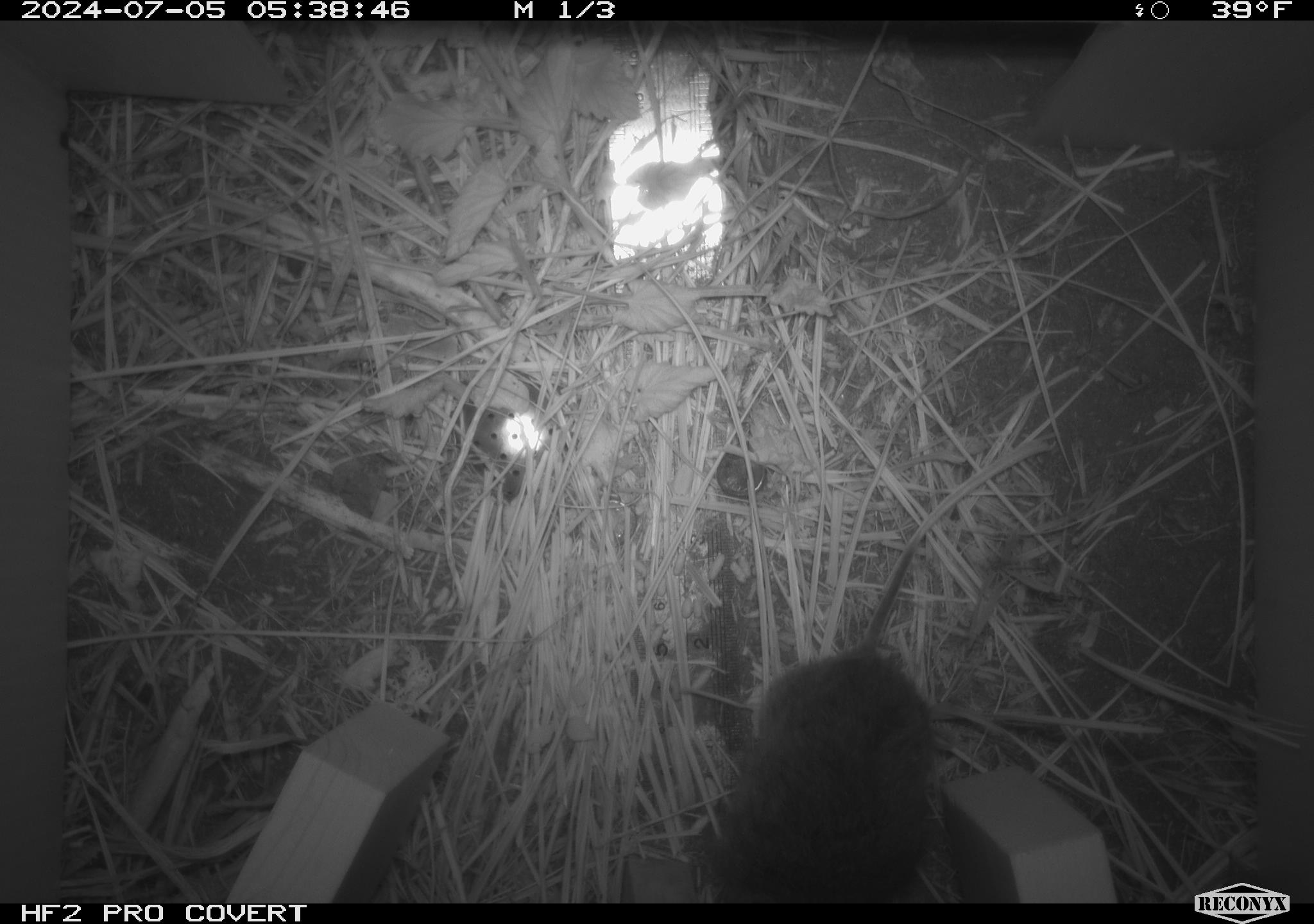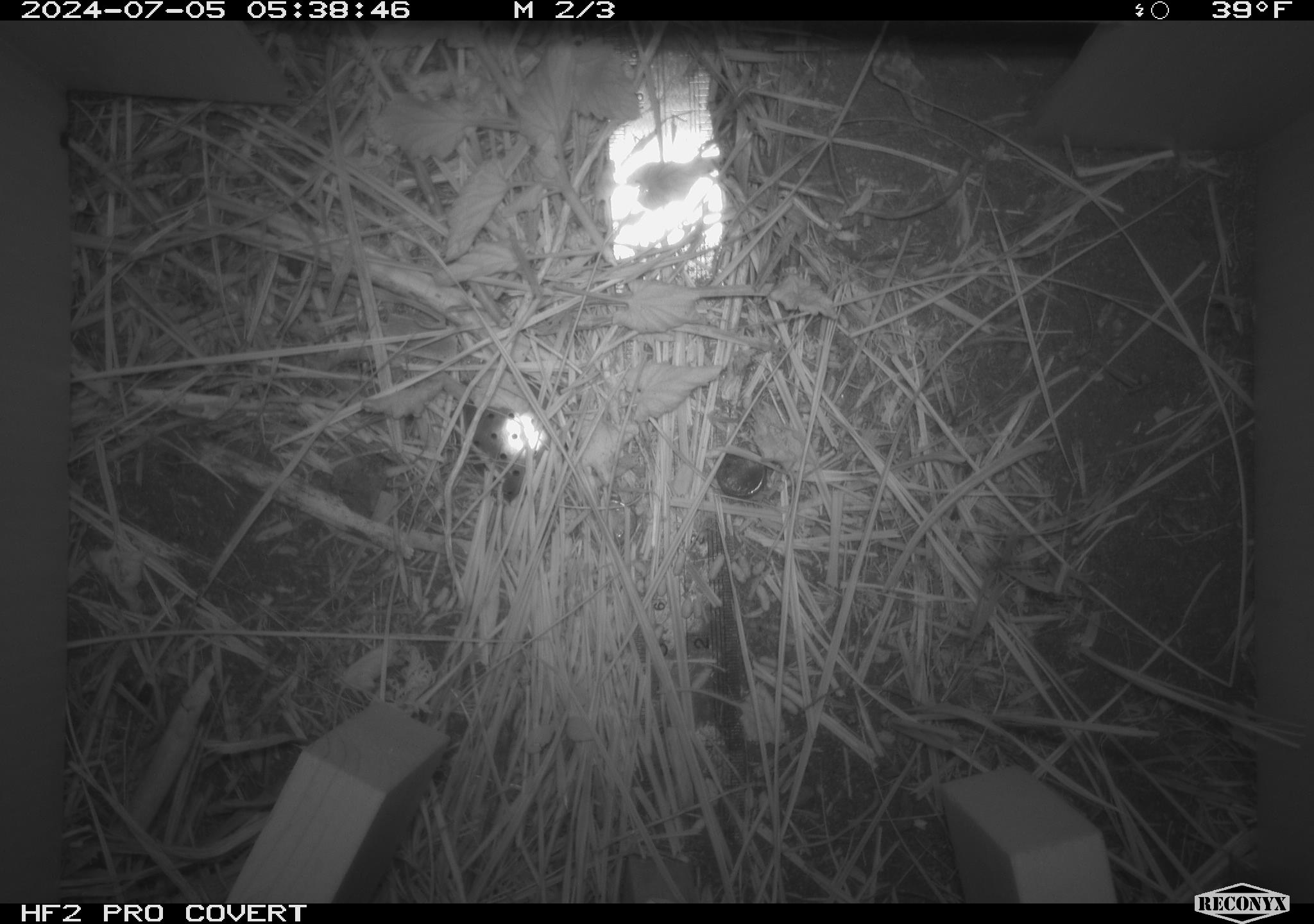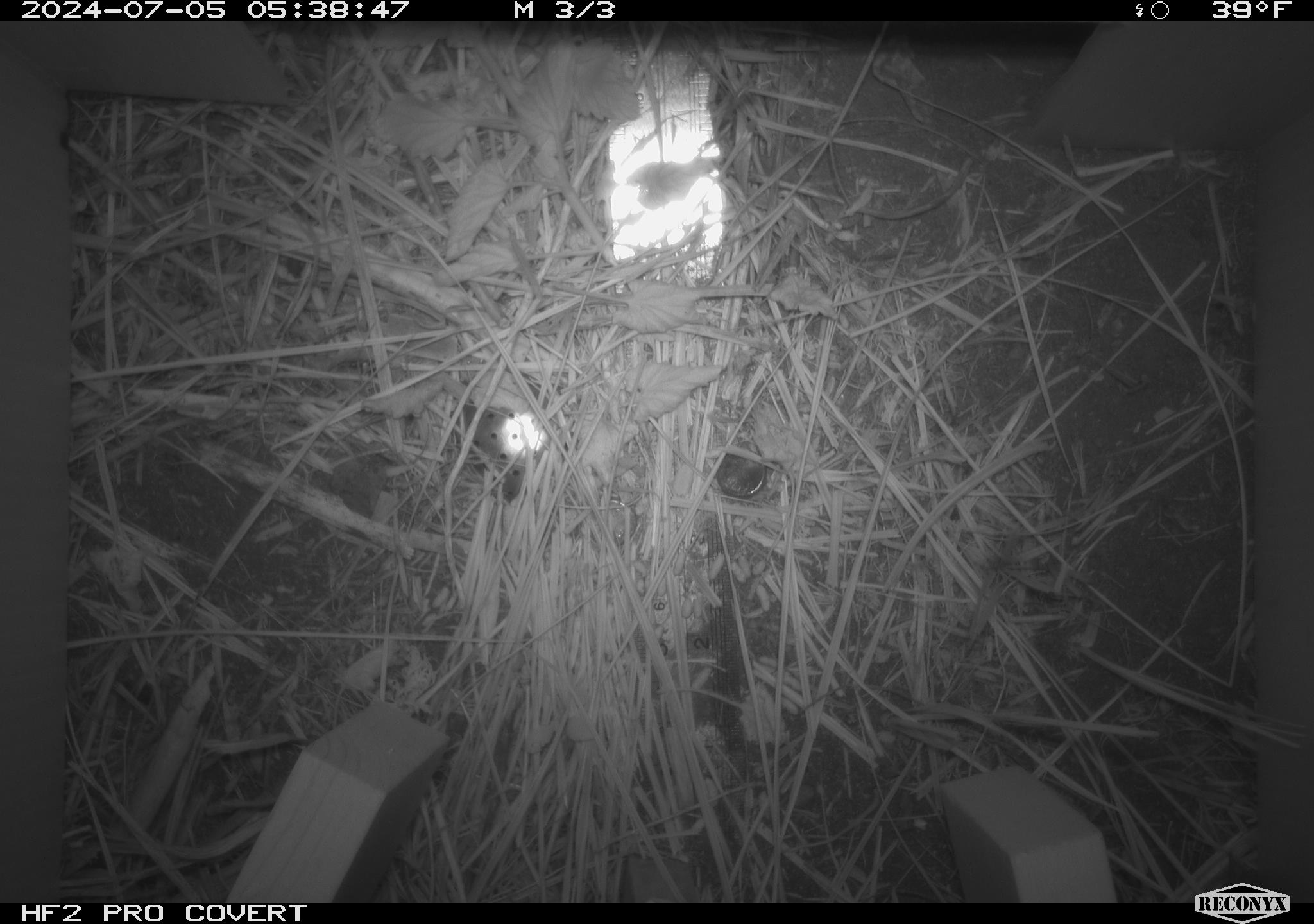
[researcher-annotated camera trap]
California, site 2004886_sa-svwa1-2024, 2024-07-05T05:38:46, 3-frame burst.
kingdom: Animalia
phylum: Chordata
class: Mammalia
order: Rodentia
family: Cricetidae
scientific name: Arvicolinae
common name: voles, lemmings, and muskrats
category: arvicolinae subfamily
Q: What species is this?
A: Arvicolinae subfamily (voles, lemmings, and muskrats) (Arvicolinae).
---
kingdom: Animalia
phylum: Arthropoda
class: Malacostraca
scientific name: Malacostraca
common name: amphipods, crabs, isopods, krill, lobsters and shrimps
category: malacostracan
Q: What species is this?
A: Malacostracan (amphipods, crabs, isopods, krill, lobsters and shrimps) (Malacostraca).